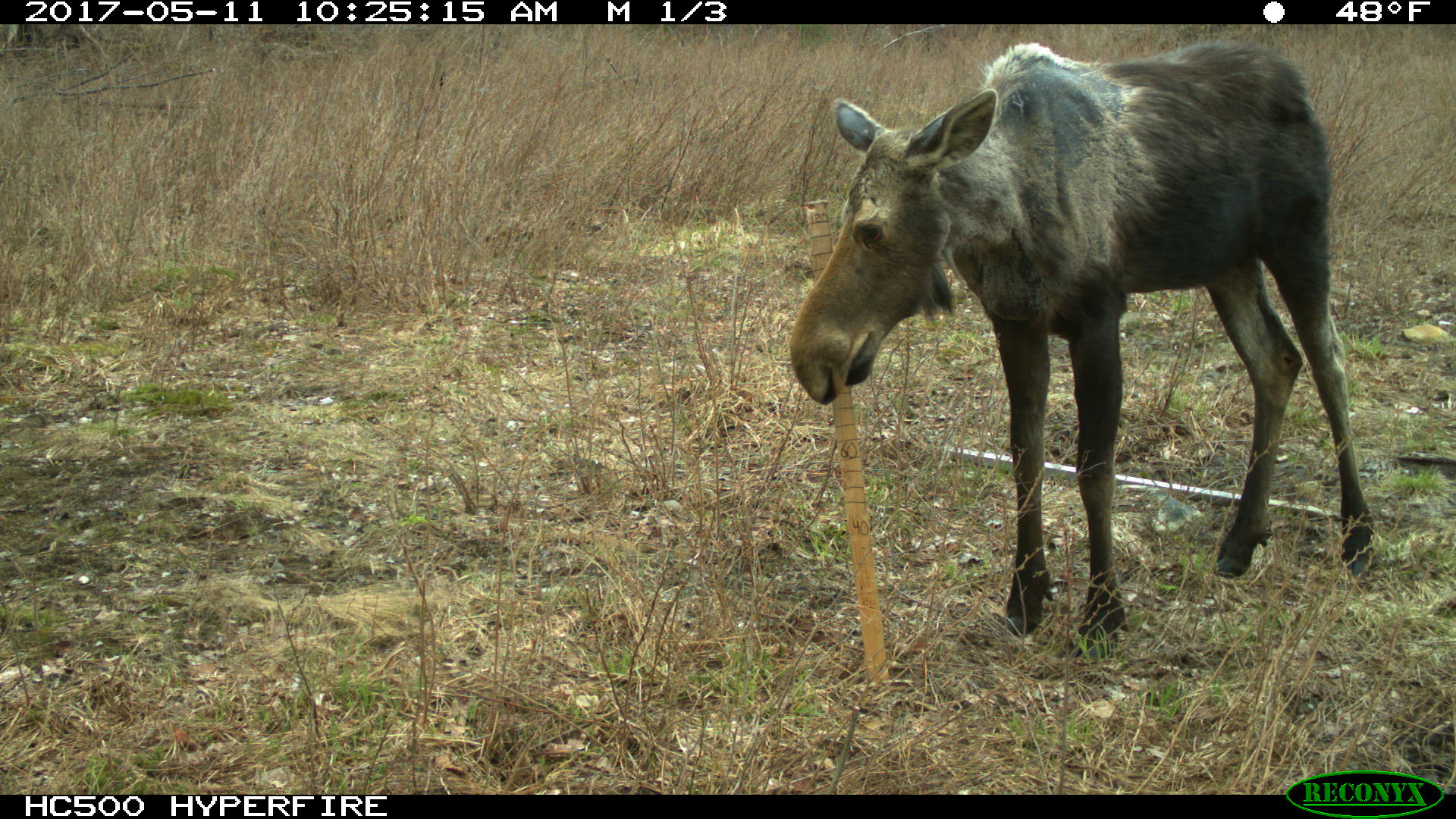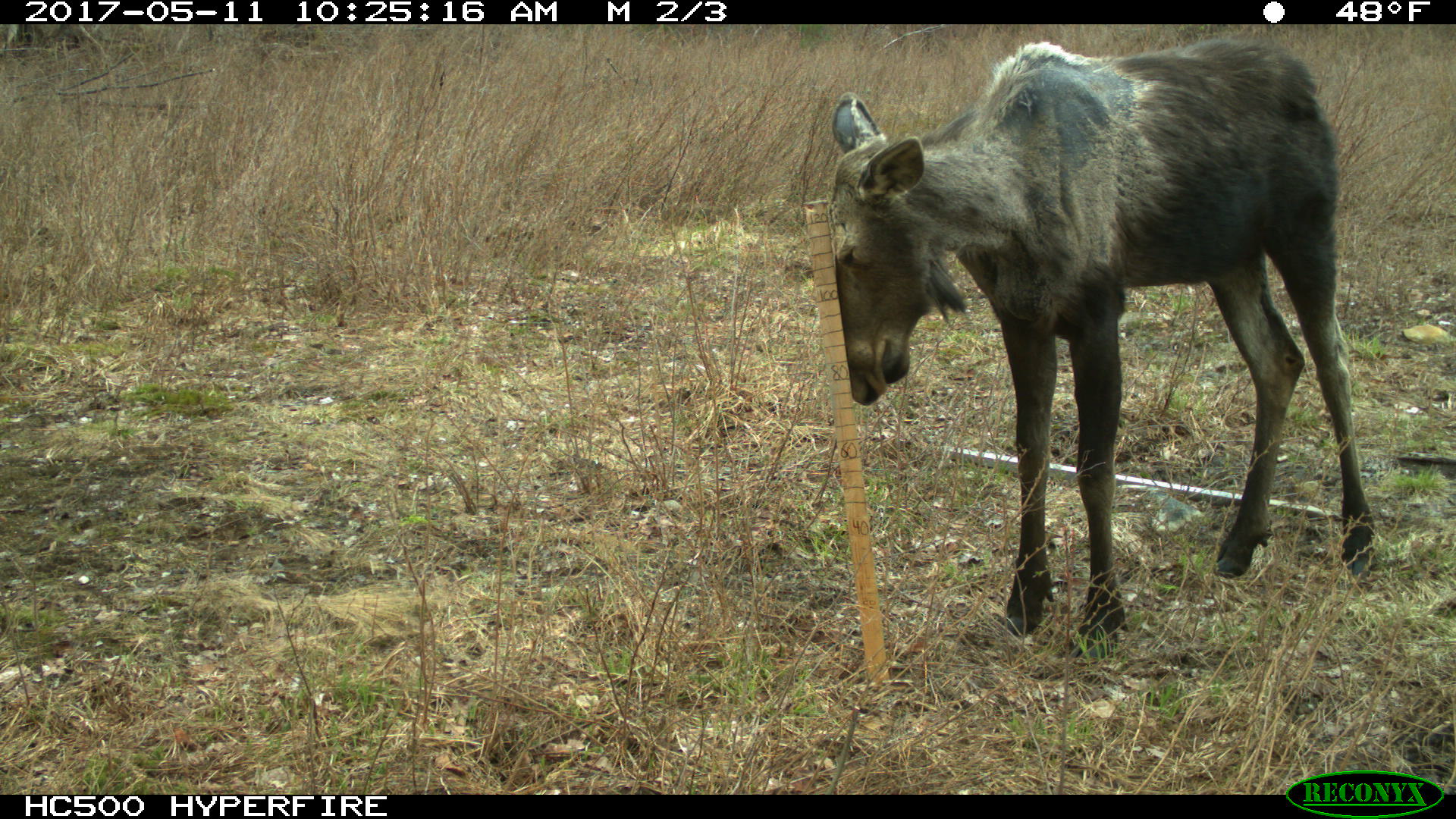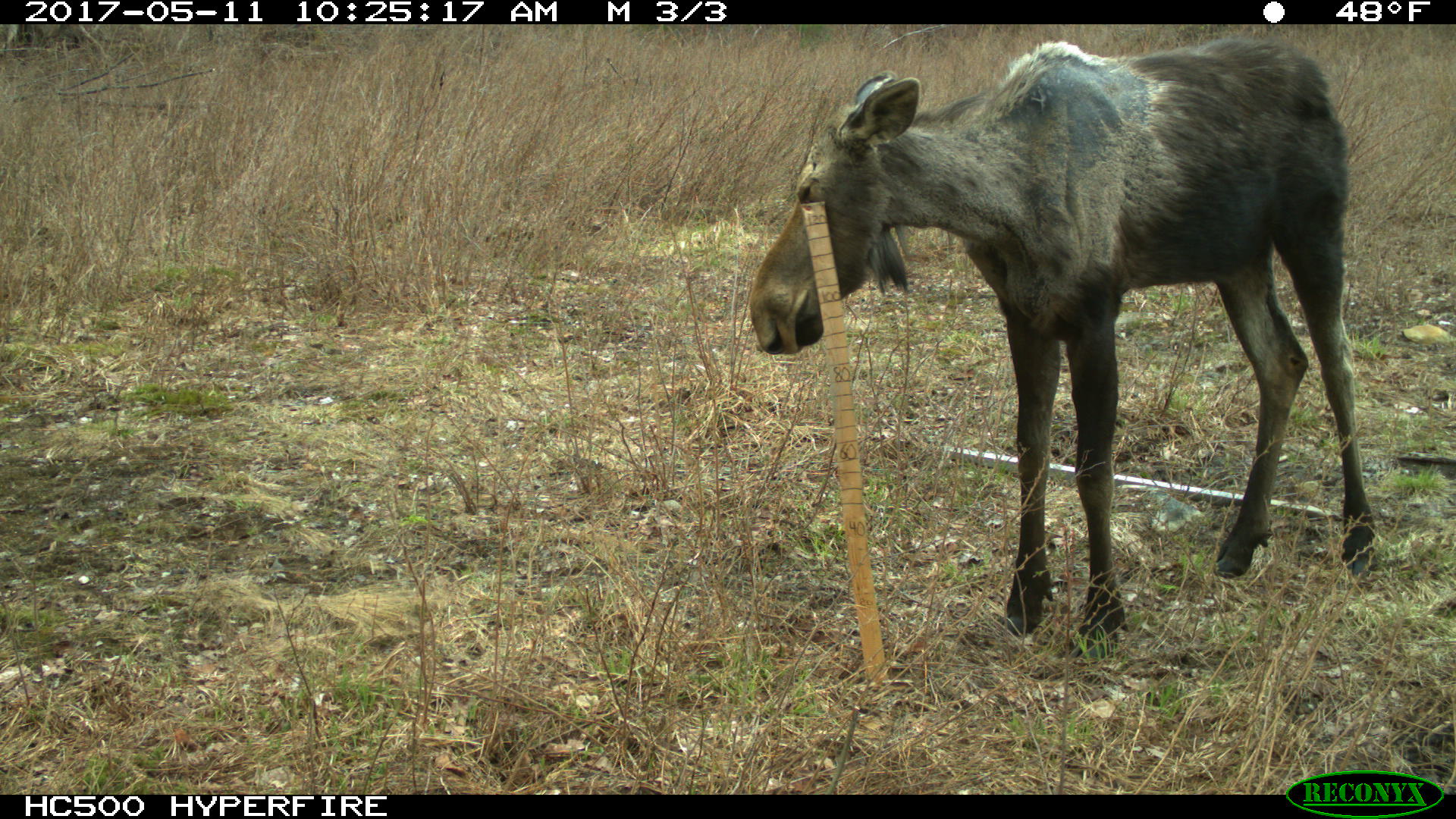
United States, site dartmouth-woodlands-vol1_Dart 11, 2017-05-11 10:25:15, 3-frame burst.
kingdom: Animalia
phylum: Chordata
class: Mammalia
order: Artiodactyla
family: Cervidae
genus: Alces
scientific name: Alces alces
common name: moose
Moose (Alces alces).